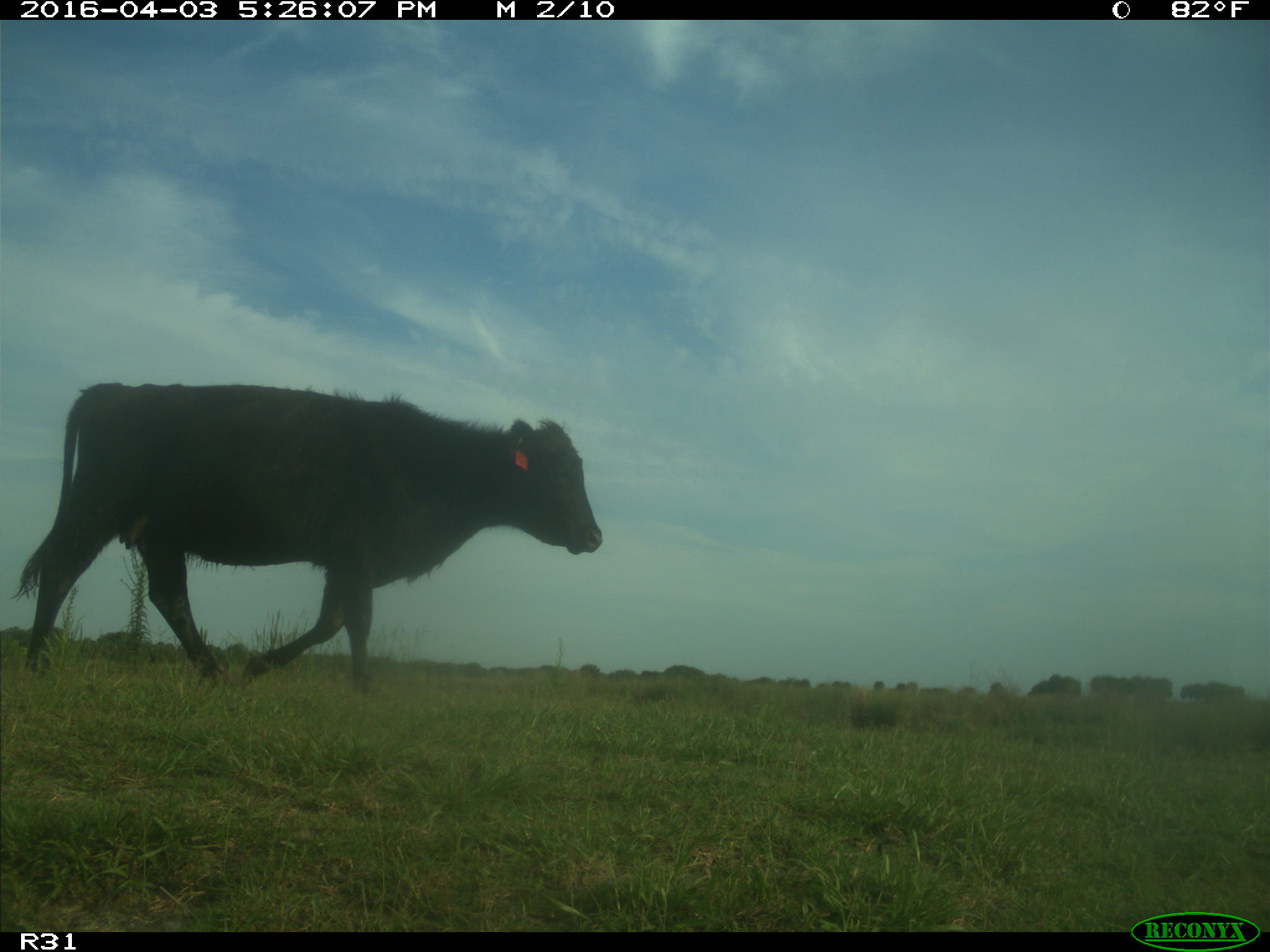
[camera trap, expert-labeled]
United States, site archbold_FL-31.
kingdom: Animalia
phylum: Chordata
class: Mammalia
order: Artiodactyla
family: Bovidae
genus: Bos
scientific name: Bos taurus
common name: domestic cow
Bos taurus (domestic cow).